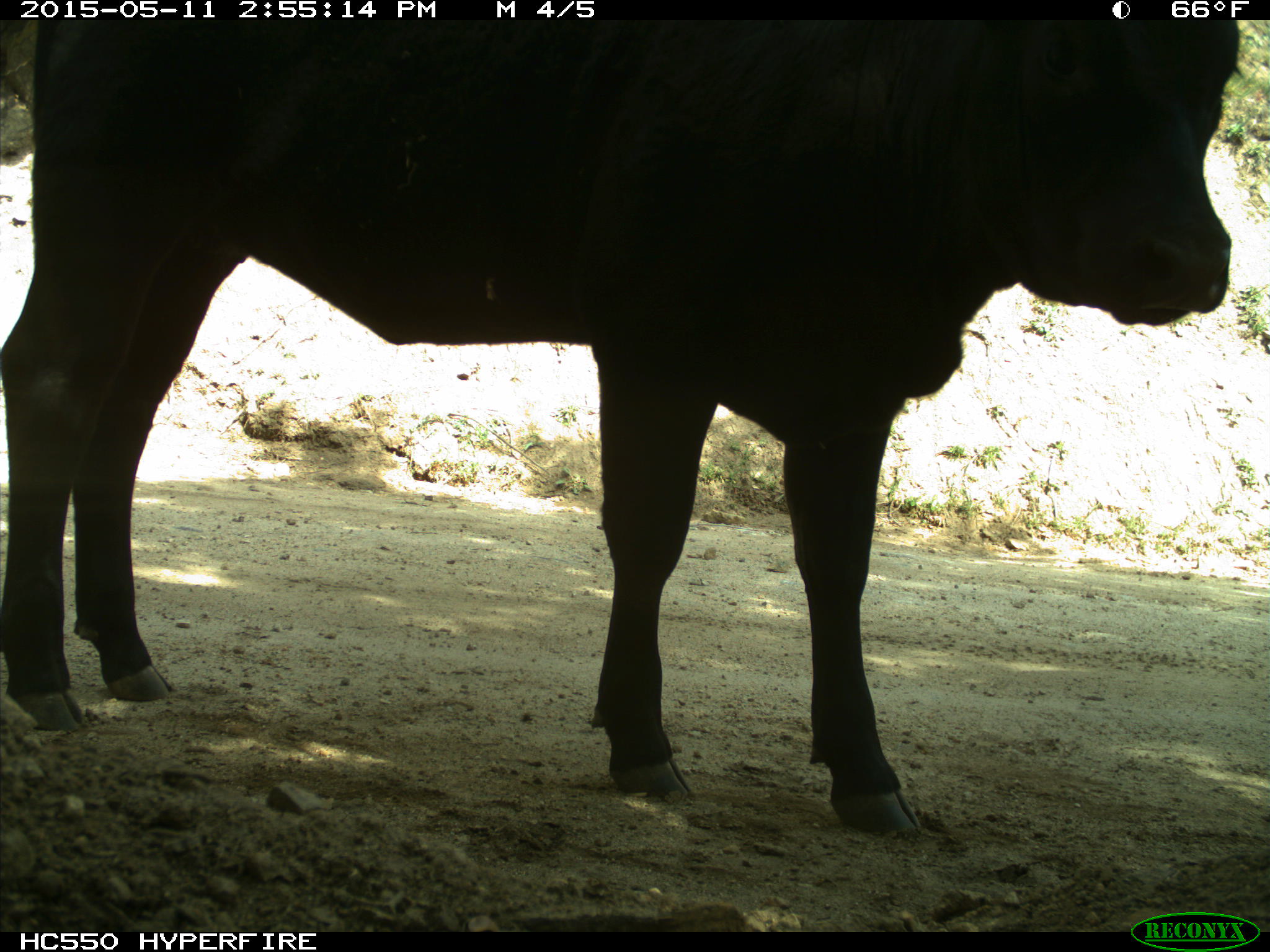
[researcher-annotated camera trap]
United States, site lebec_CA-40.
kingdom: Animalia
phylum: Chordata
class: Mammalia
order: Artiodactyla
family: Bovidae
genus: Bos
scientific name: Bos taurus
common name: domestic cow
Bos taurus (domestic cow).